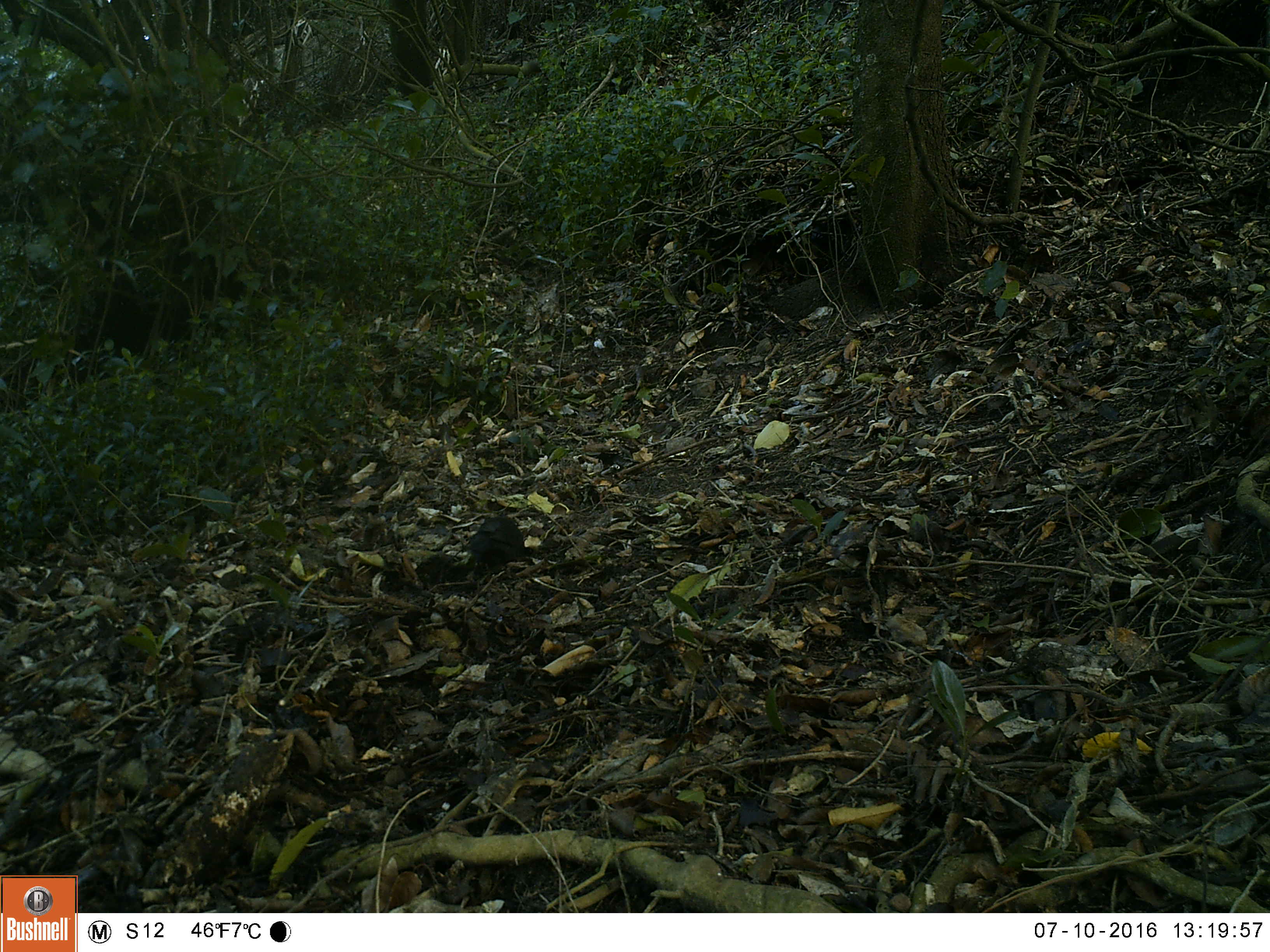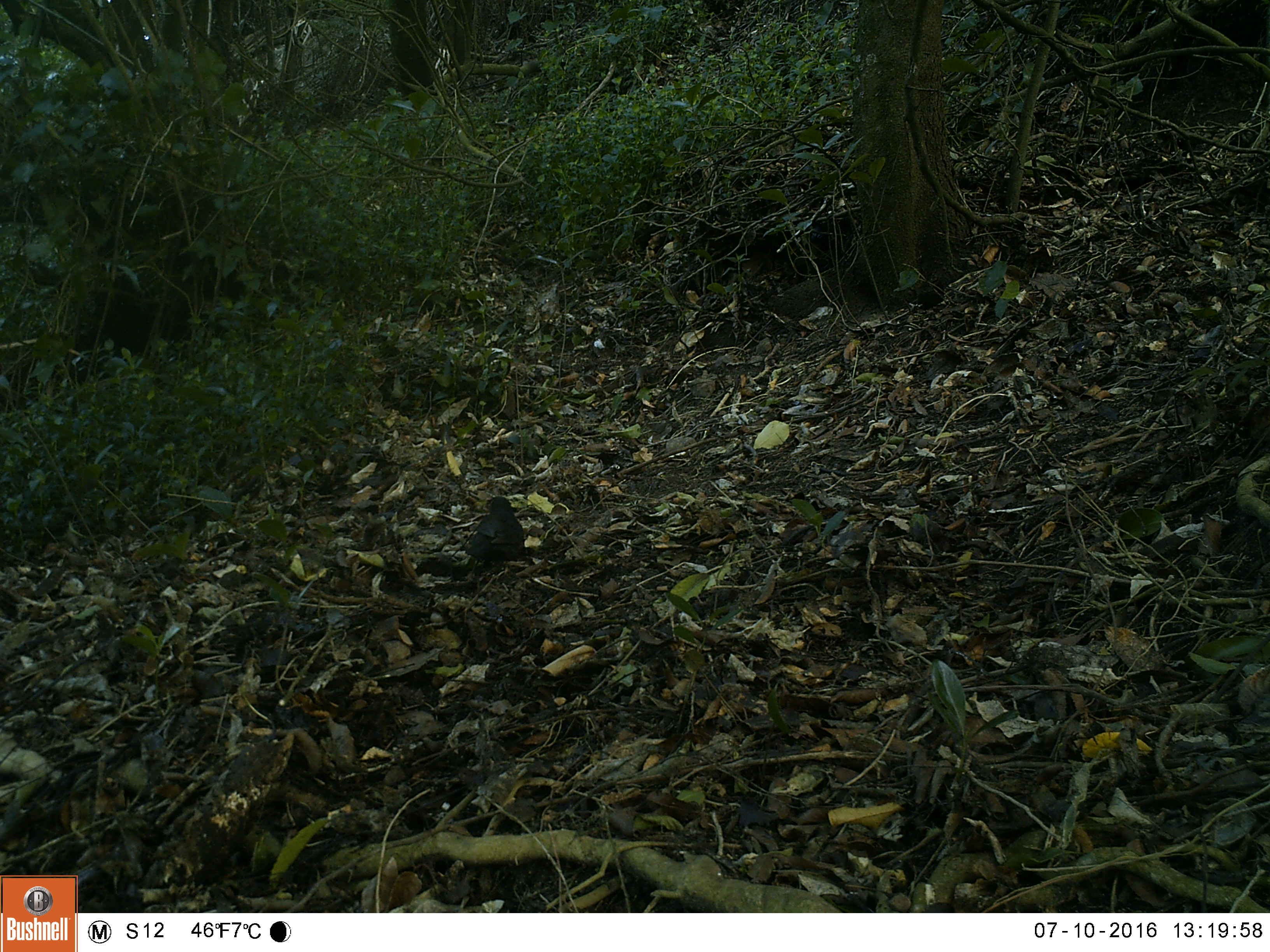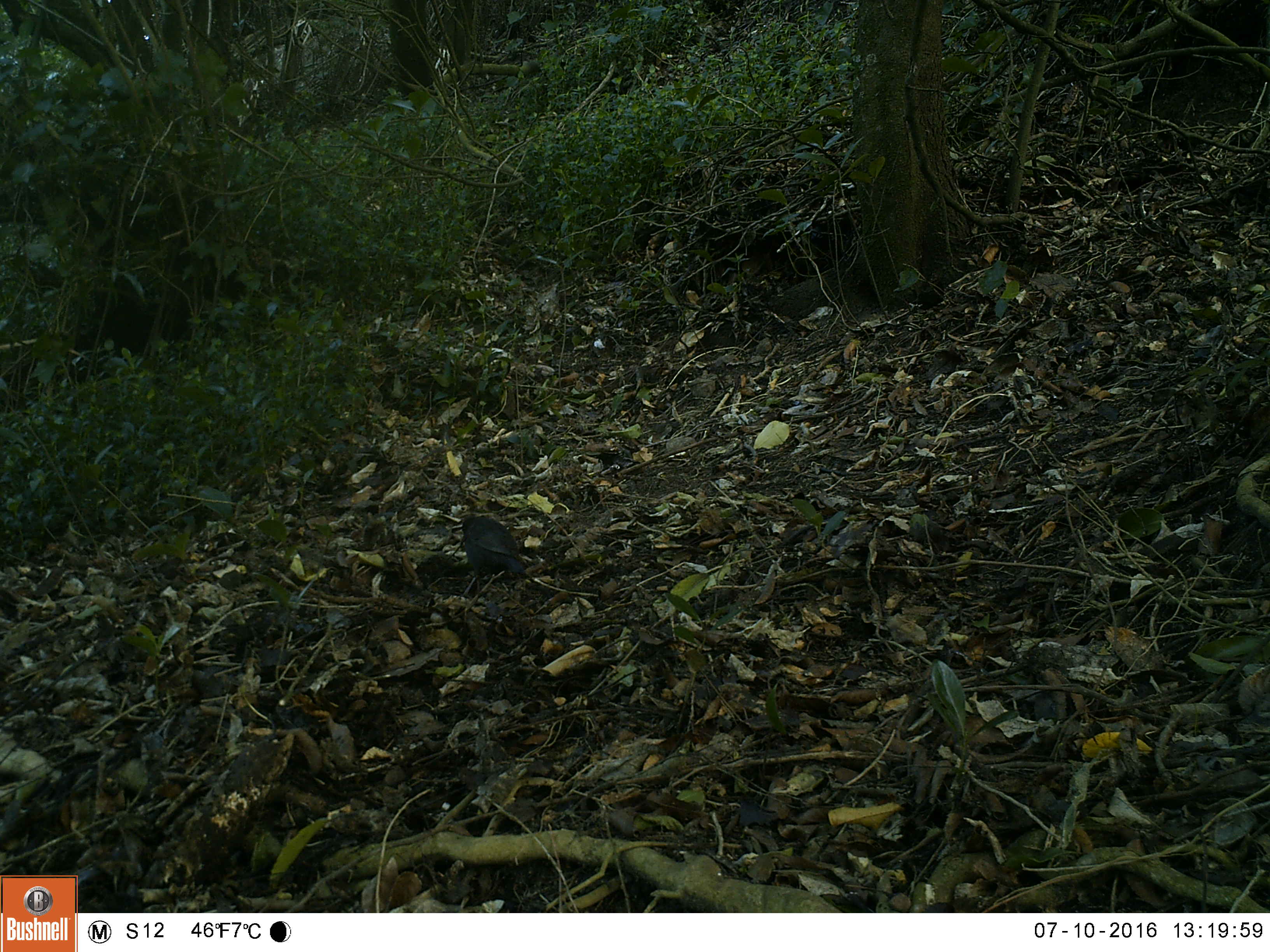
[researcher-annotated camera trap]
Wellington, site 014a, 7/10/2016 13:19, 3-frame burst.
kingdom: Animalia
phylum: Chordata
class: Aves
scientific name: Aves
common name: bird